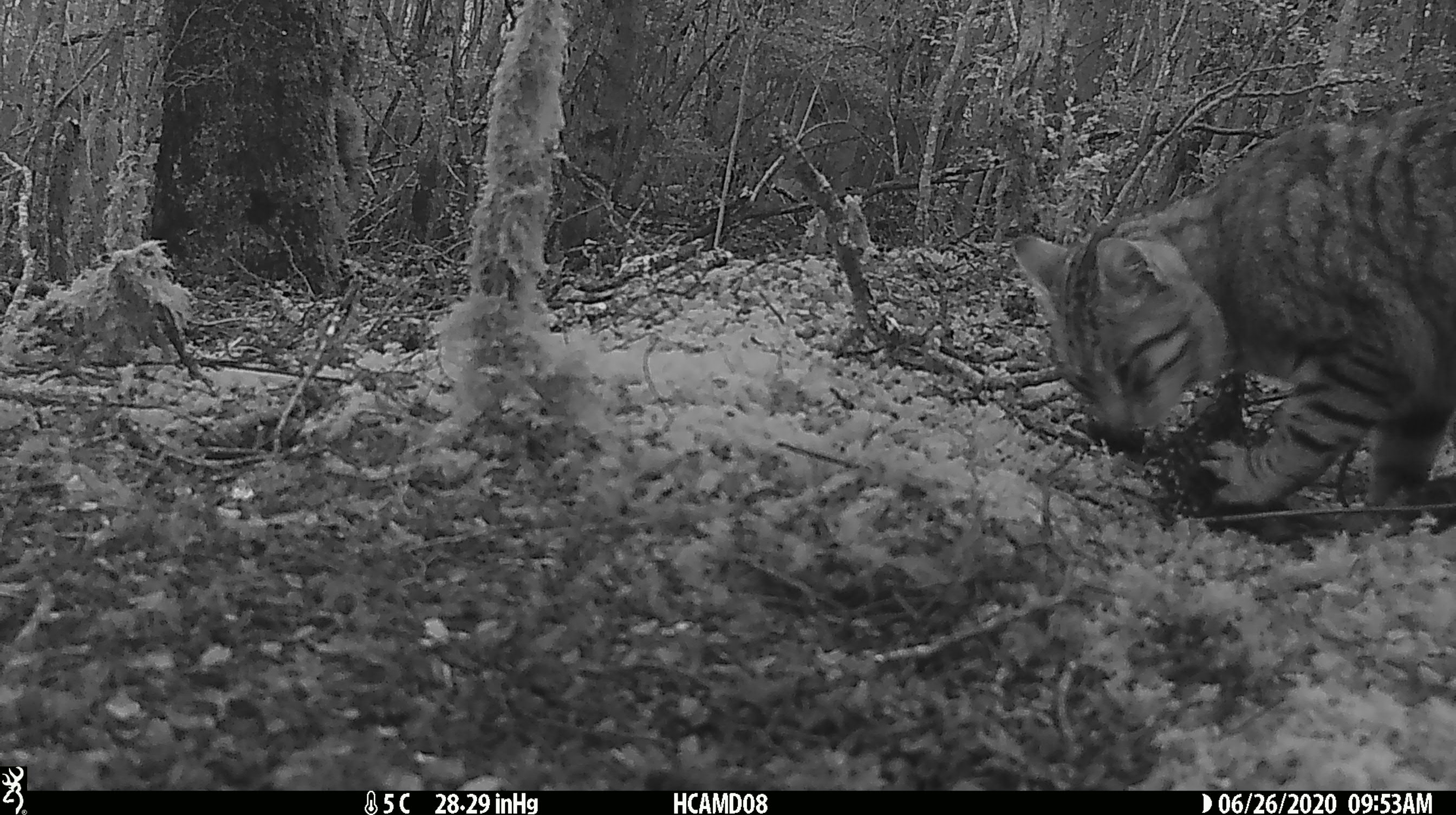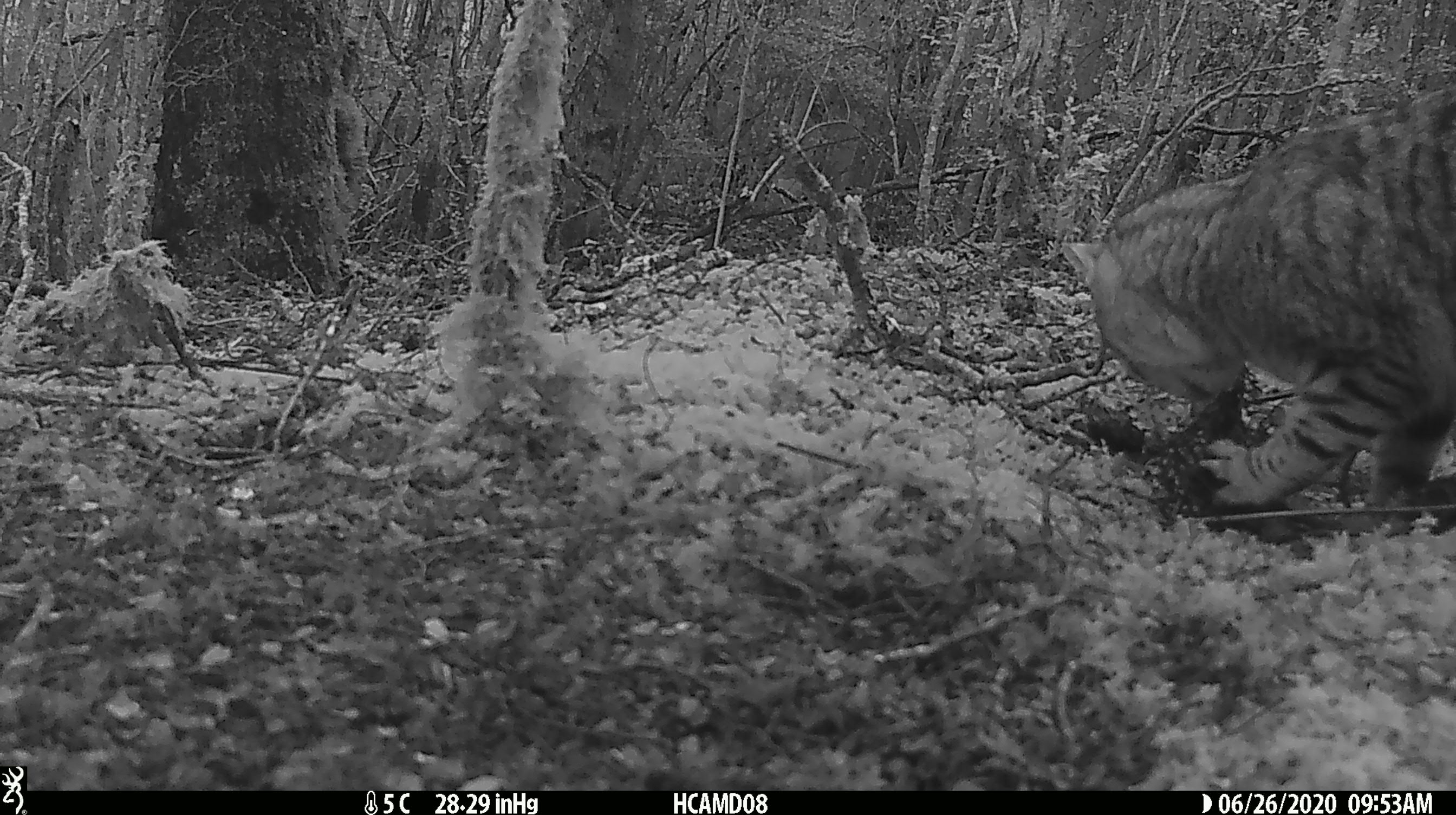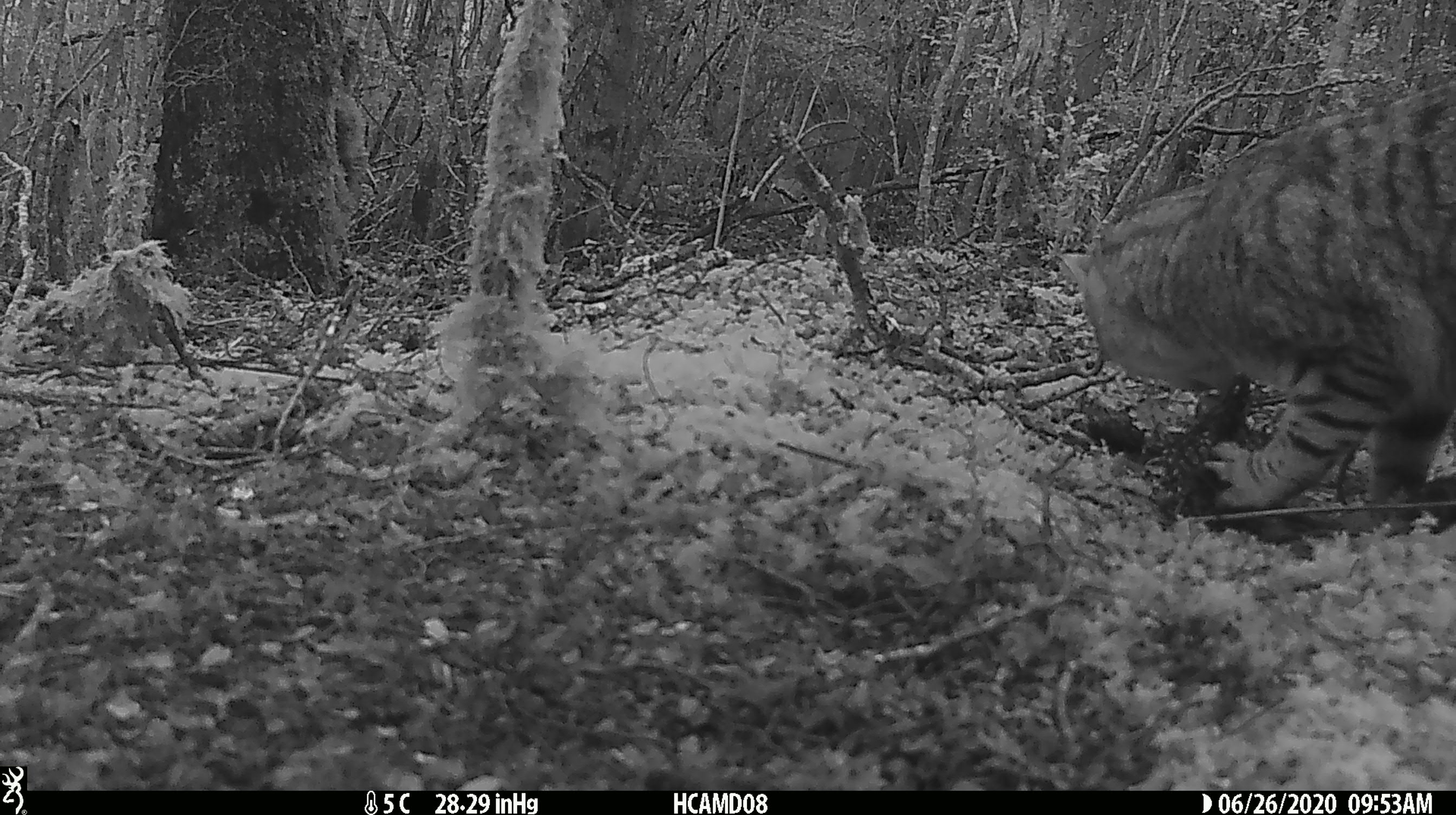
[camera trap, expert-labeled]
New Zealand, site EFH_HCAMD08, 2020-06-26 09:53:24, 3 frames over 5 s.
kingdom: Animalia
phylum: Chordata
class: Mammalia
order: Carnivora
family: Felidae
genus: Felis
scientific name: Felis catus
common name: domestic cat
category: cat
Cat (domestic cat) (Felis catus).